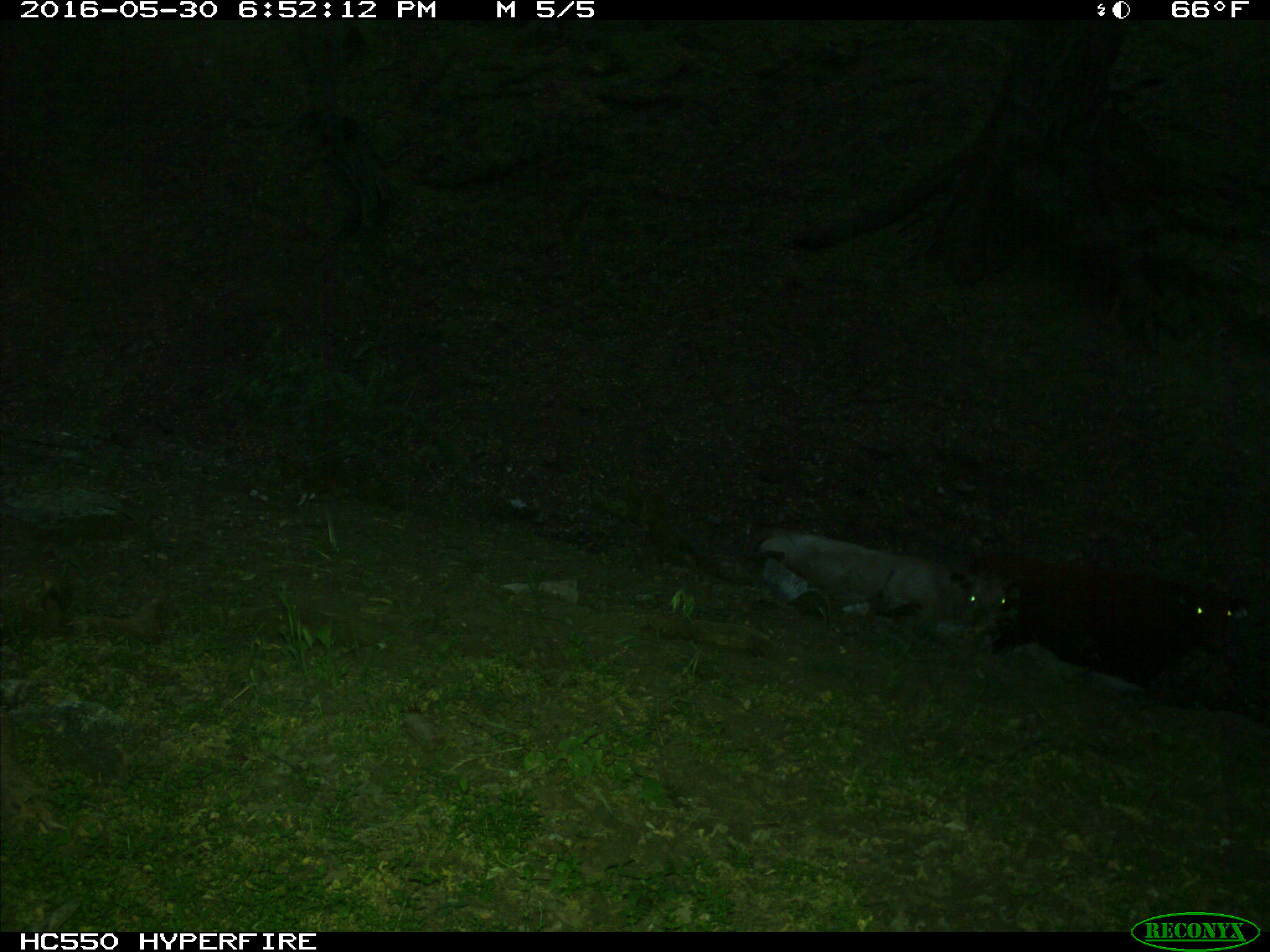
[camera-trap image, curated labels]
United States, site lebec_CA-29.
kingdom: Animalia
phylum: Chordata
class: Mammalia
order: Artiodactyla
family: Bovidae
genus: Bos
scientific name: Bos taurus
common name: domestic cow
Bos taurus (domestic cow).